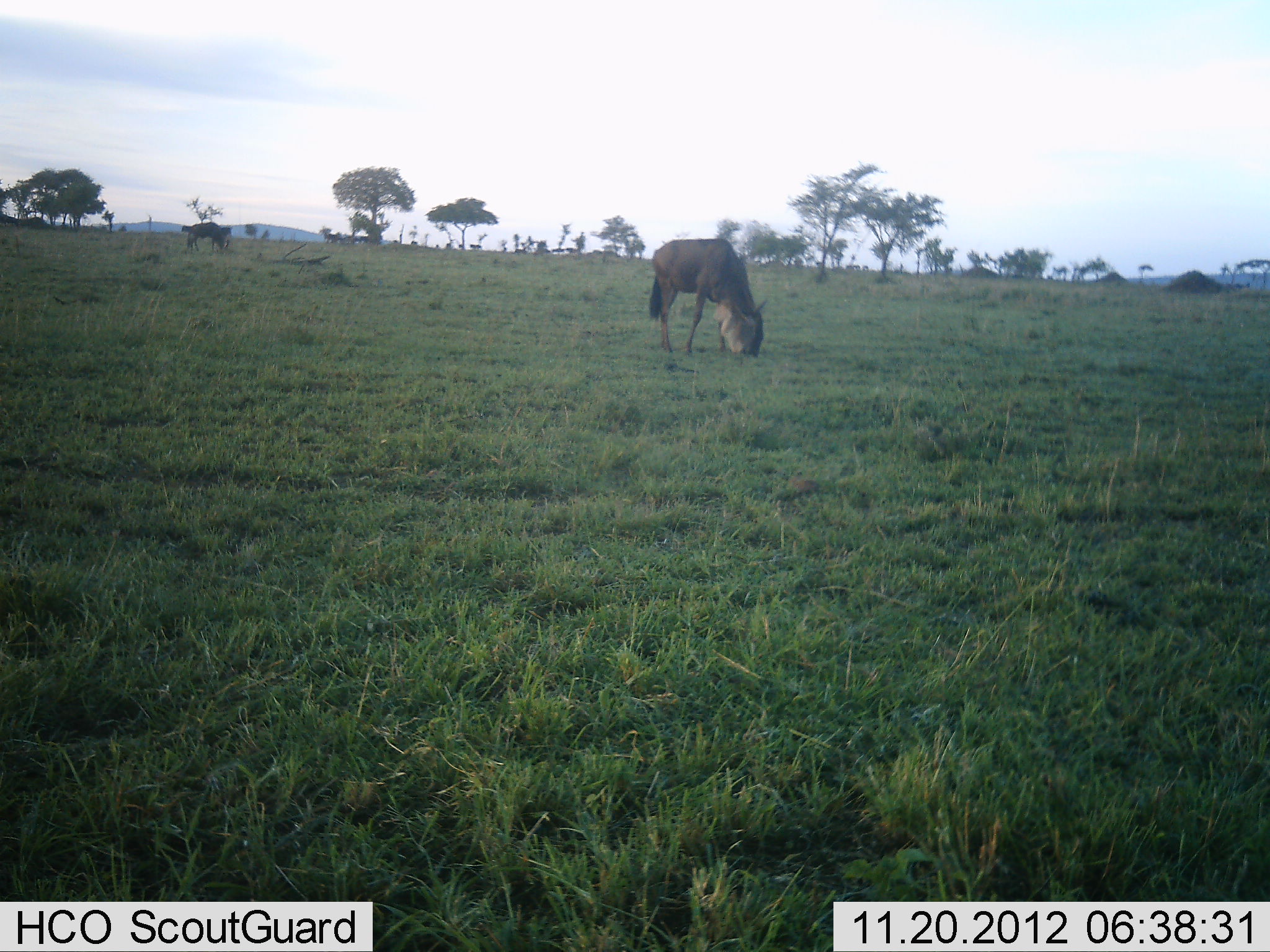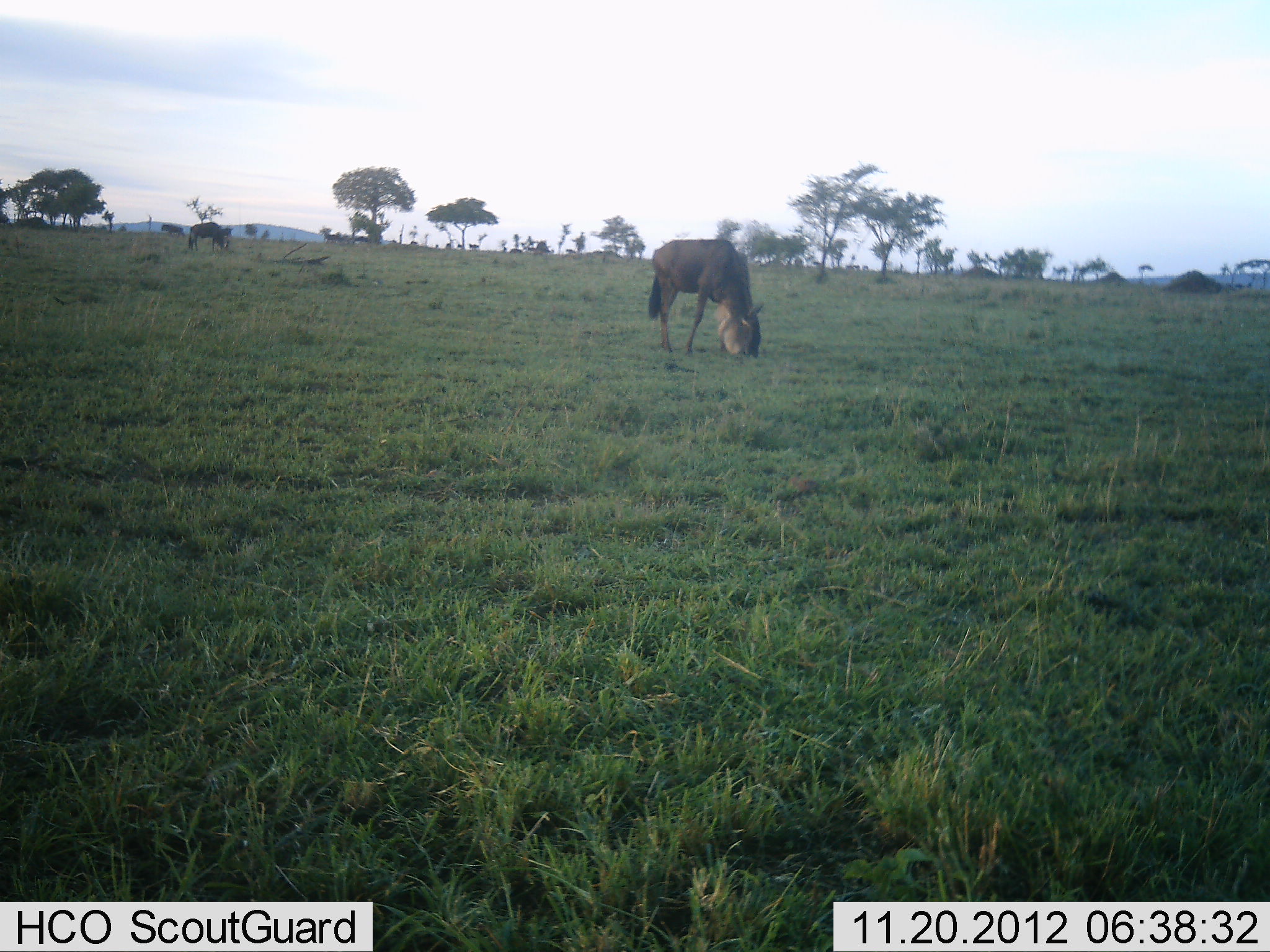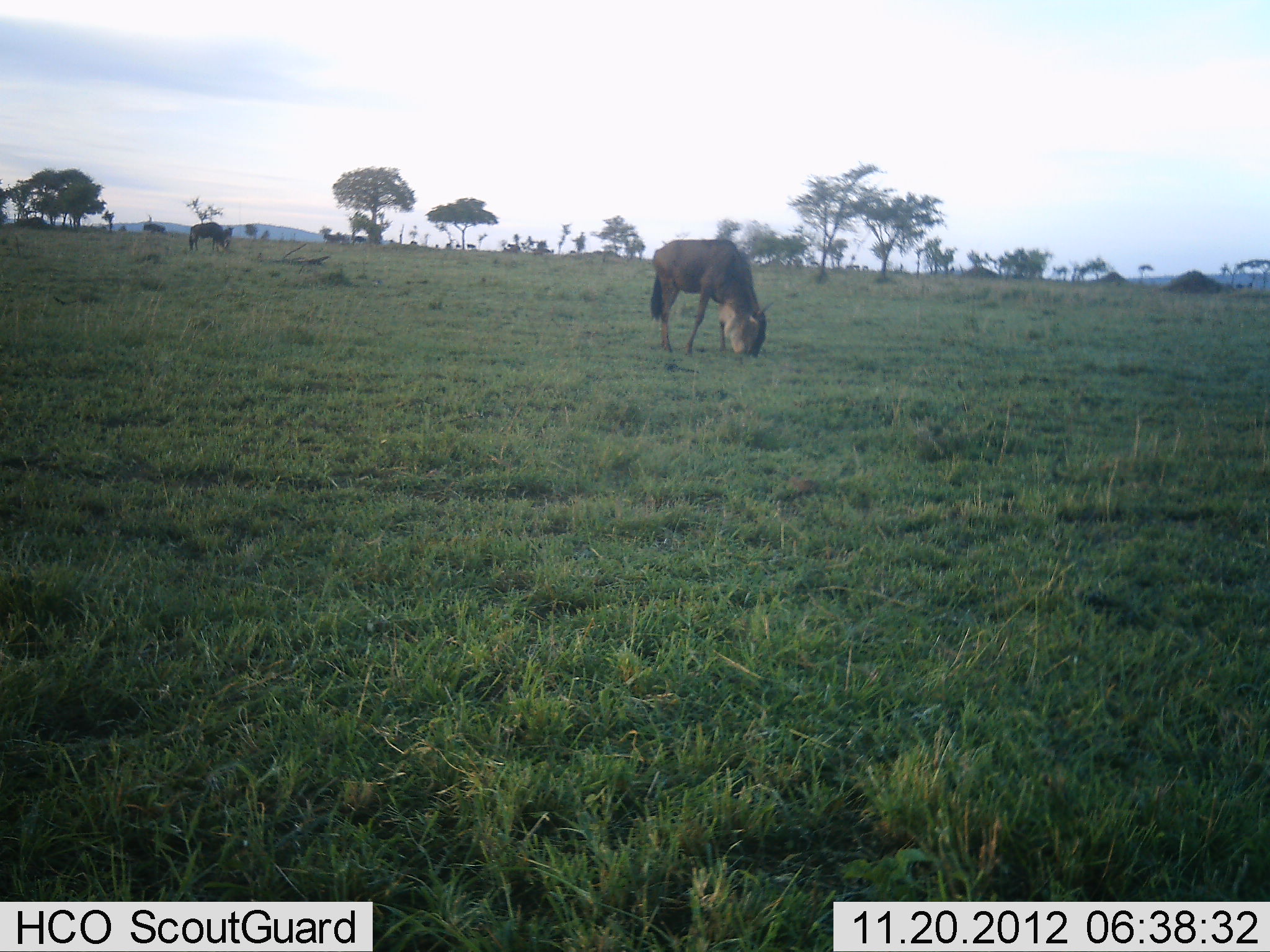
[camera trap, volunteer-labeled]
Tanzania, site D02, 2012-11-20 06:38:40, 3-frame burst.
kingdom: Animalia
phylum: Chordata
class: Mammalia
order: Artiodactyla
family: Bovidae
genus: Connochaetes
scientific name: Connochaetes taurinus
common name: blue wildebeest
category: wildebeest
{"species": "wildebeest (blue wildebeest) (Connochaetes taurinus)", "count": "1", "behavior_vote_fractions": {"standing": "24%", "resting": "0%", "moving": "3%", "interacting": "0%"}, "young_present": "0%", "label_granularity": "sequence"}